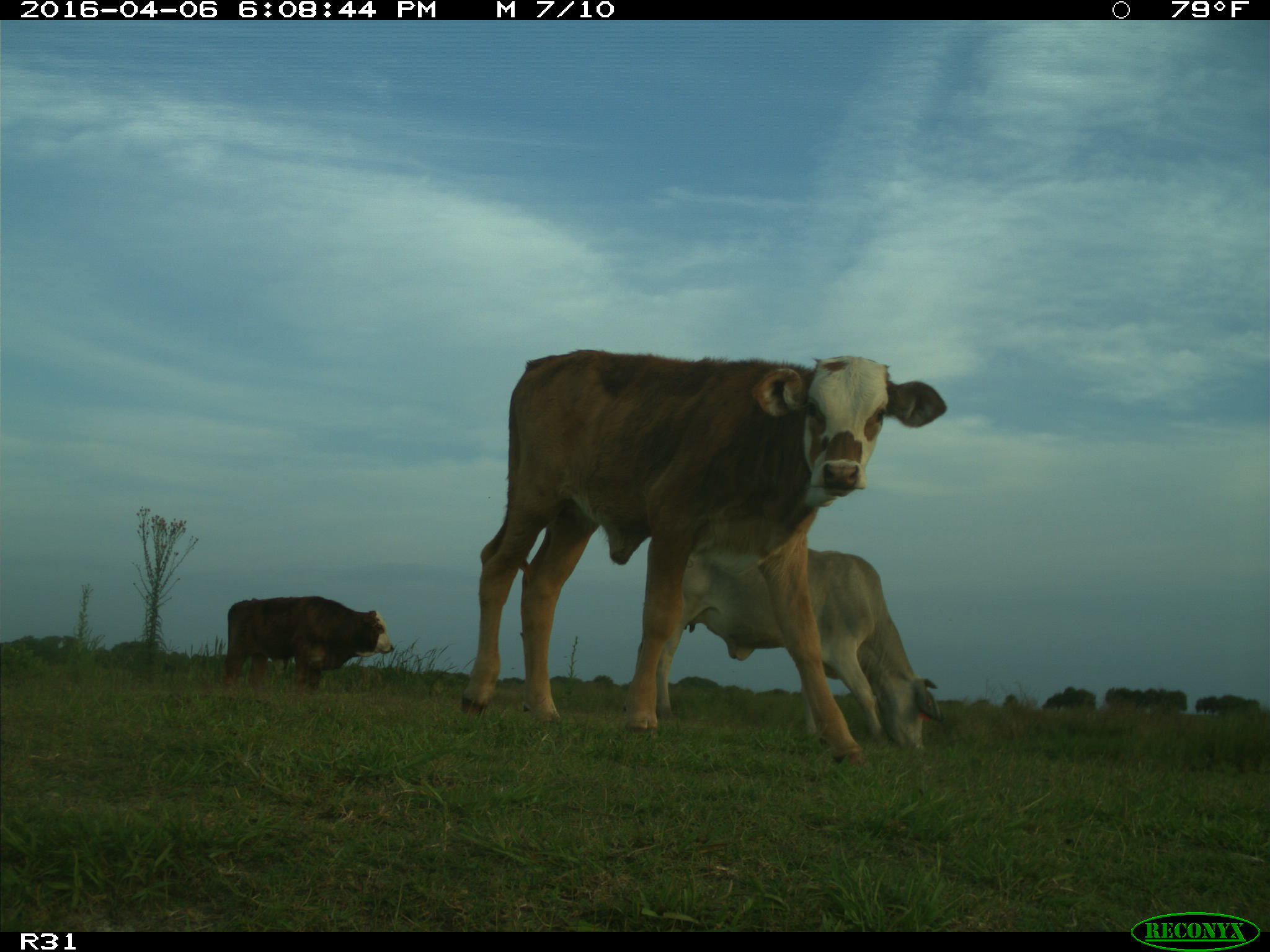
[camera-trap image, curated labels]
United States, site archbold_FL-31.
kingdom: Animalia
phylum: Chordata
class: Mammalia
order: Artiodactyla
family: Bovidae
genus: Bos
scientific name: Bos taurus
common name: domestic cow